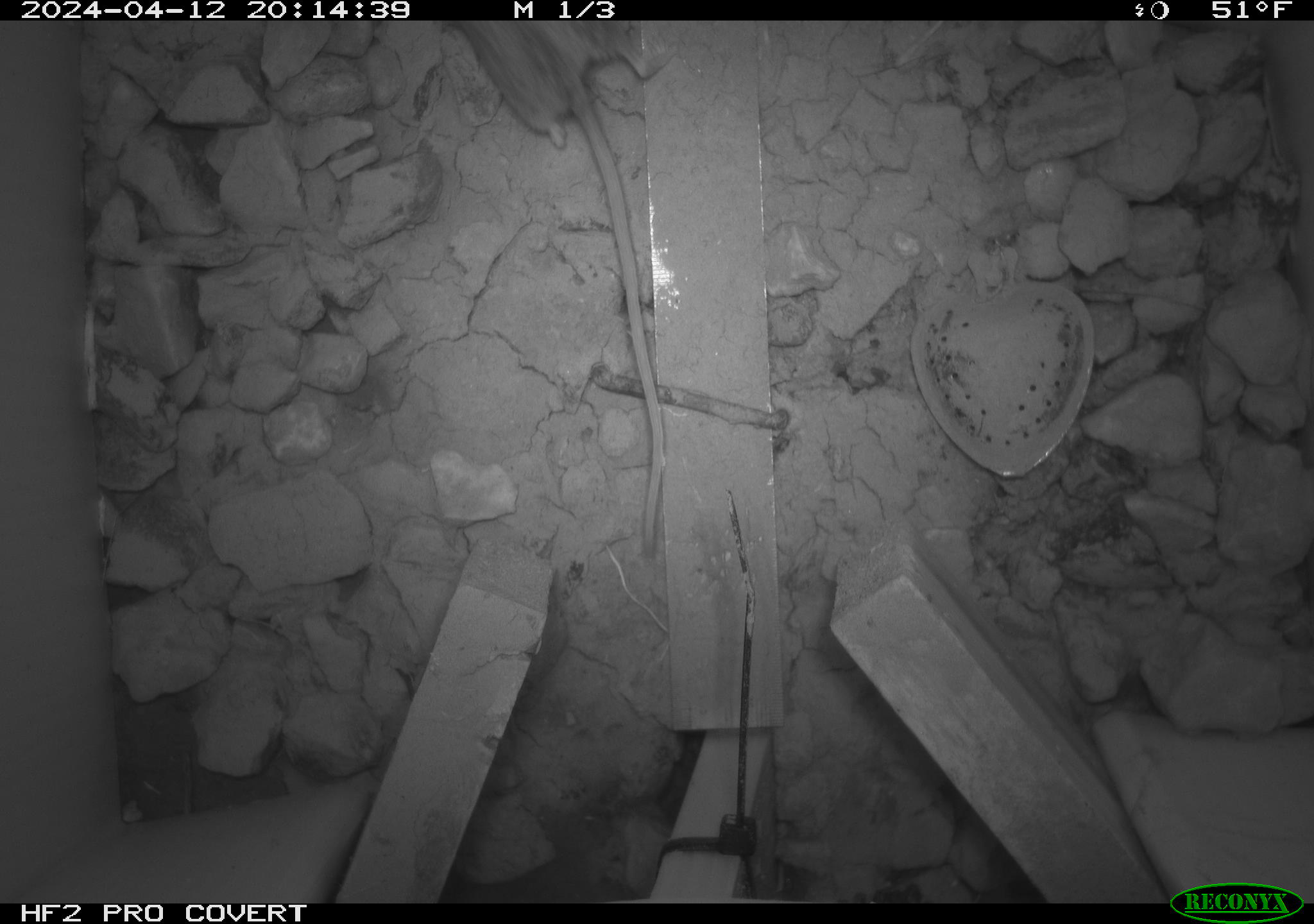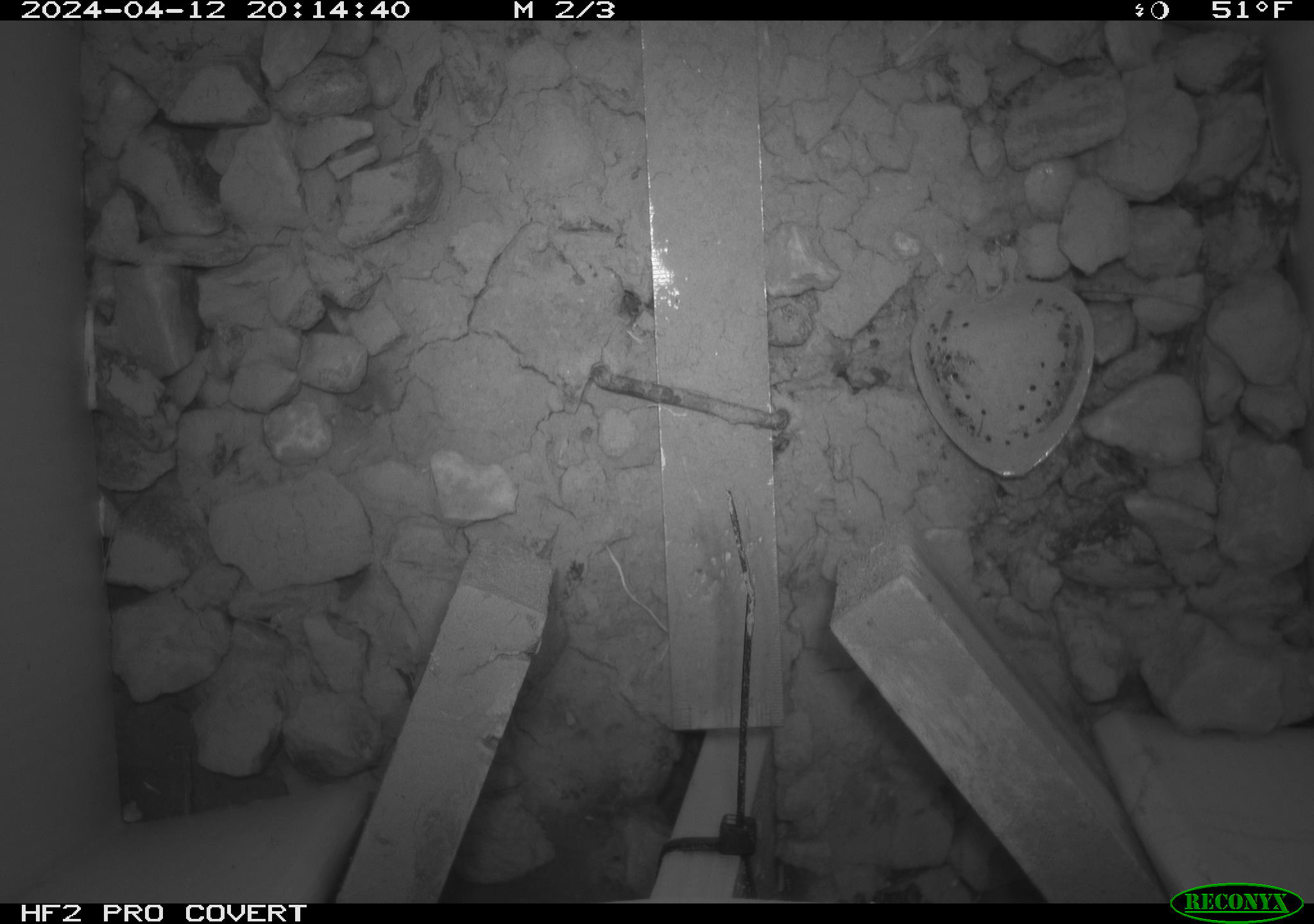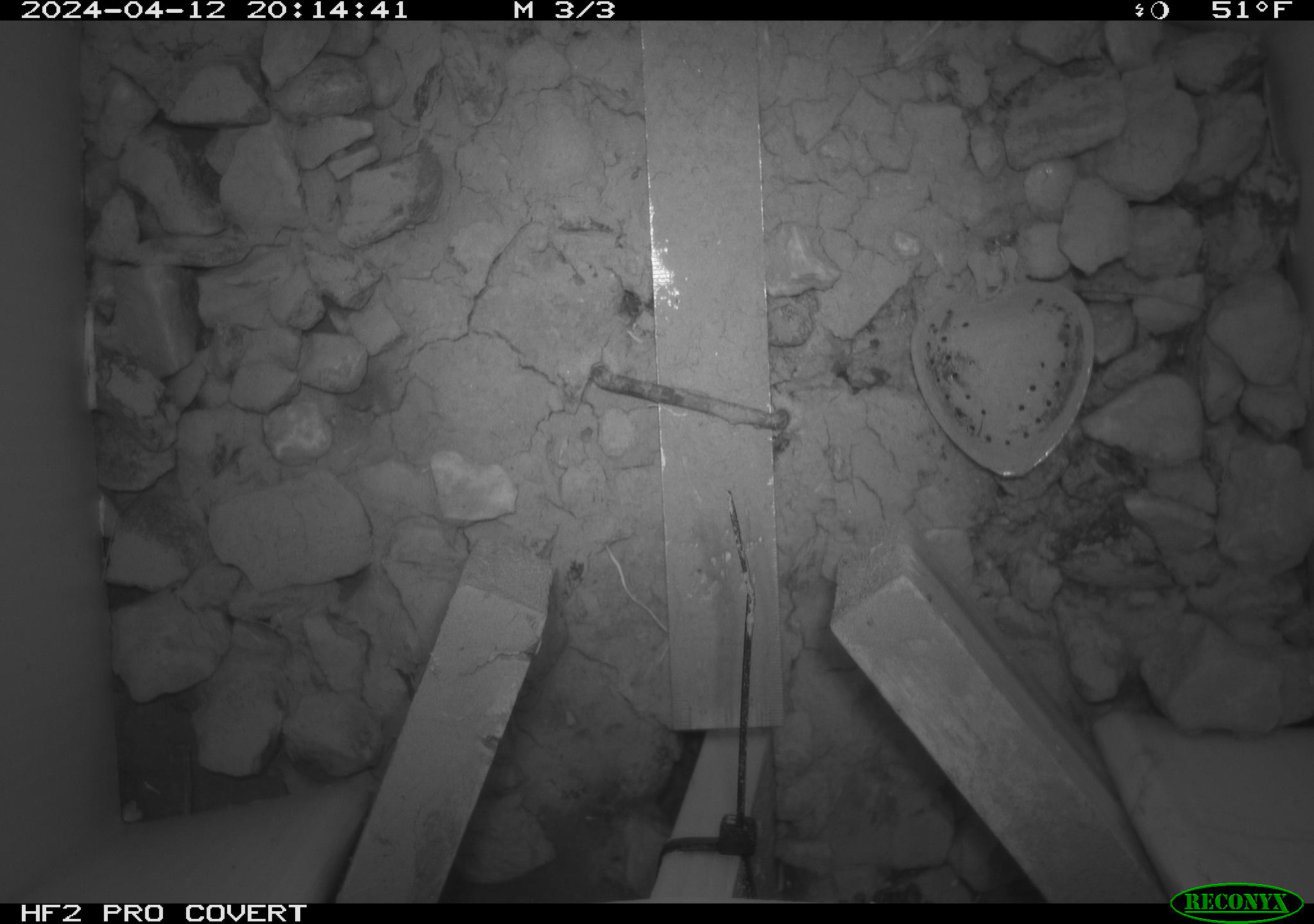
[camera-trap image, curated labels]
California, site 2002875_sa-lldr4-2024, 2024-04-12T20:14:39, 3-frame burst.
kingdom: Animalia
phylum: Chordata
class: Mammalia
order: Rodentia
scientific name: Rodentia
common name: rodent